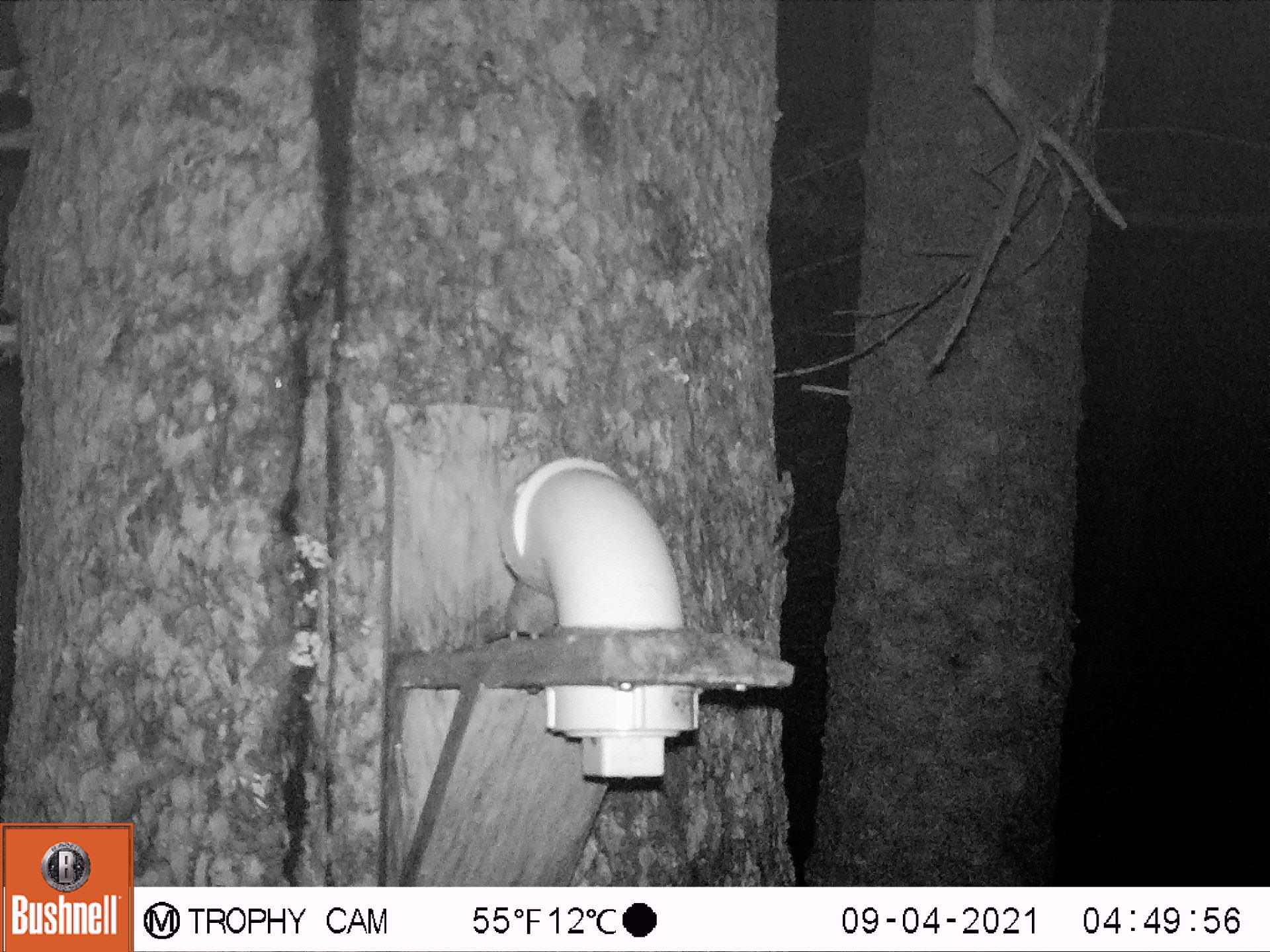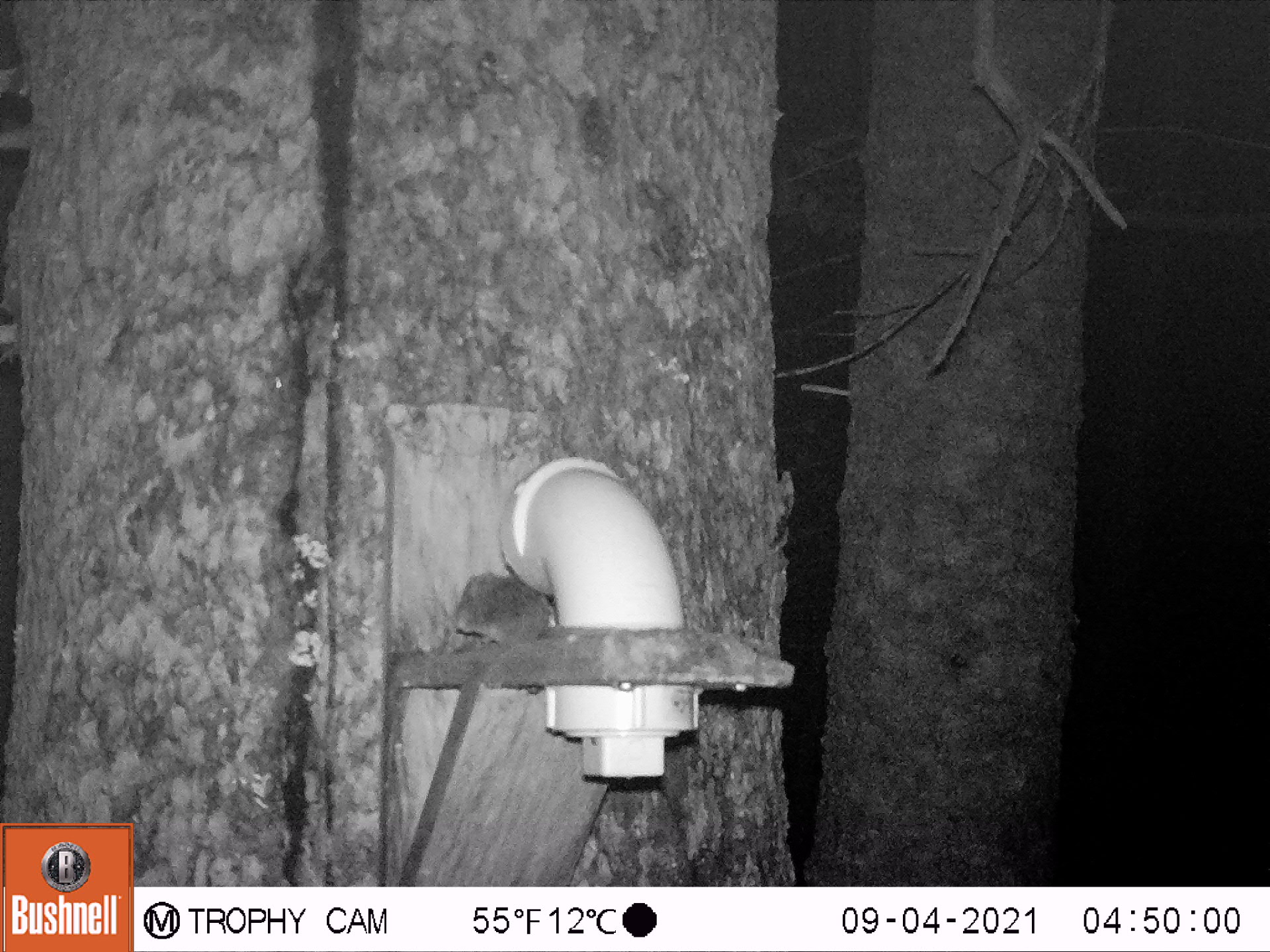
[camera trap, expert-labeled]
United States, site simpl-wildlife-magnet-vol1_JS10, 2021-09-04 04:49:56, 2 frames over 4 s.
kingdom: Animalia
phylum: Chordata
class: Mammalia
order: Rodentia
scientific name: Rodentia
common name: mouse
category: mouse sp.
Mouse sp. (mouse) (Rodentia).